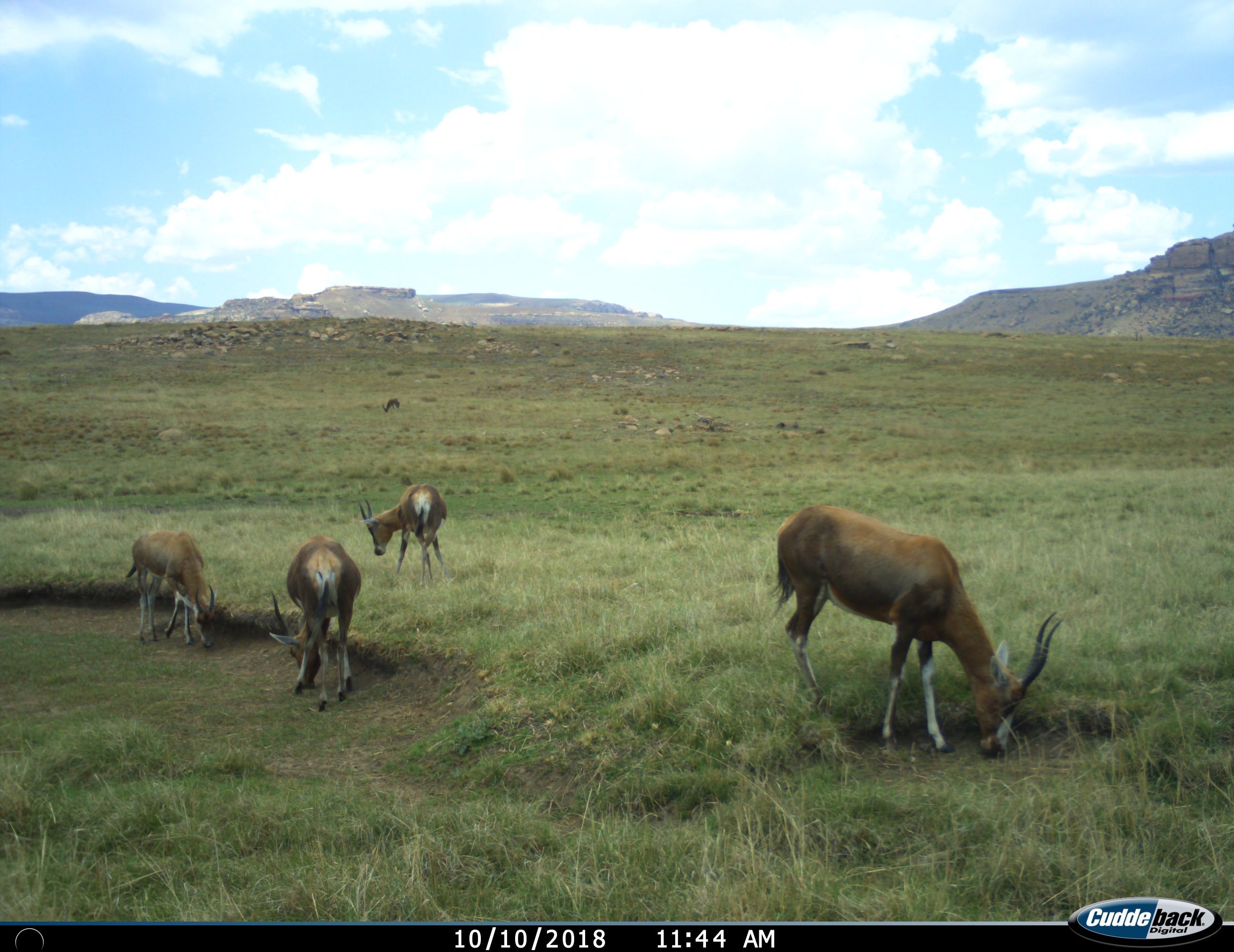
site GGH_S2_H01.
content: unidentified animal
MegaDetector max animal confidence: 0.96